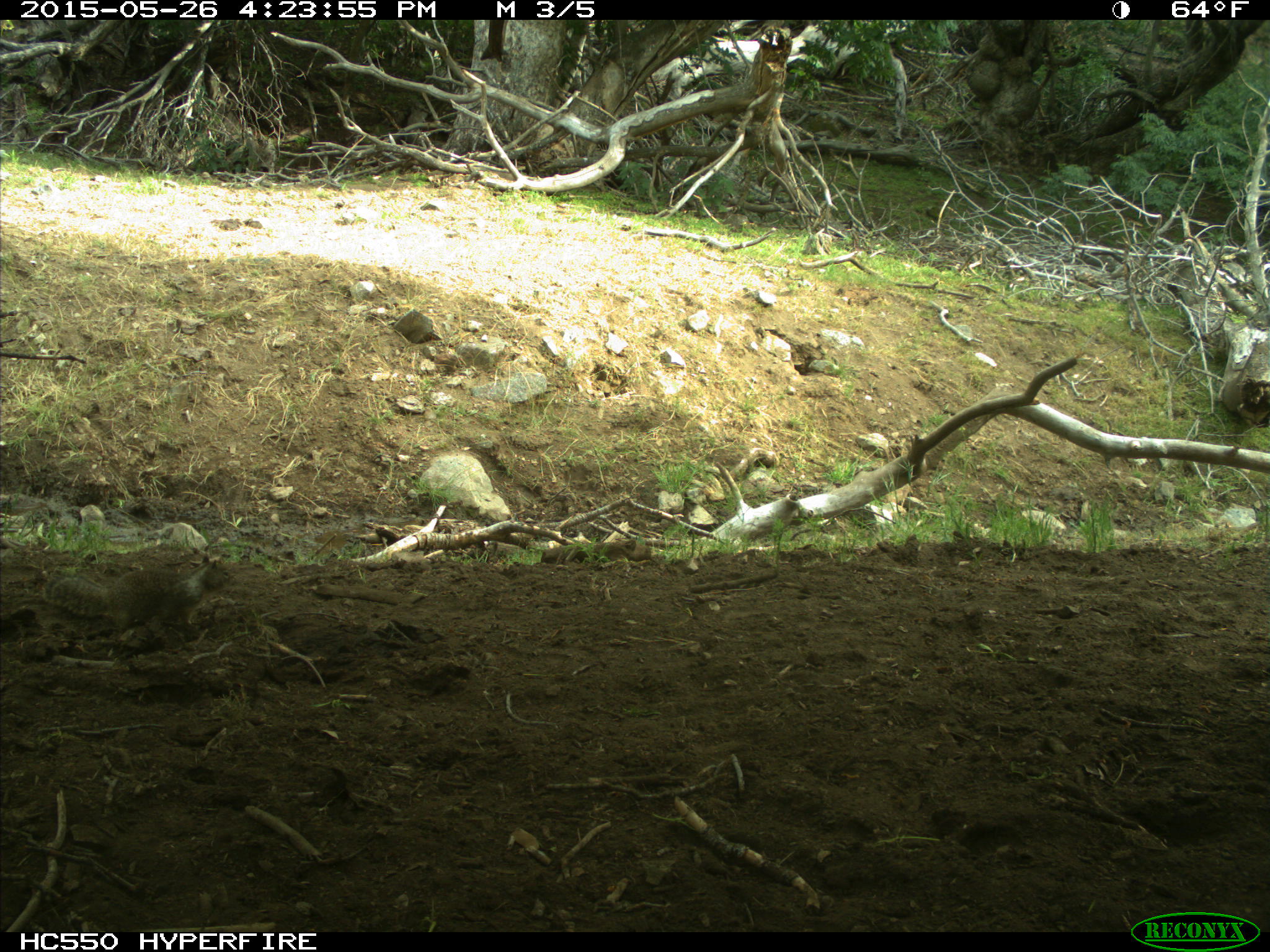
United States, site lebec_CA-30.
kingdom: Animalia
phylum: Chordata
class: Mammalia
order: Rodentia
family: Sciuridae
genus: Otospermophilus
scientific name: Otospermophilus beecheyi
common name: california ground squirrel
Otospermophilus beecheyi (california ground squirrel).